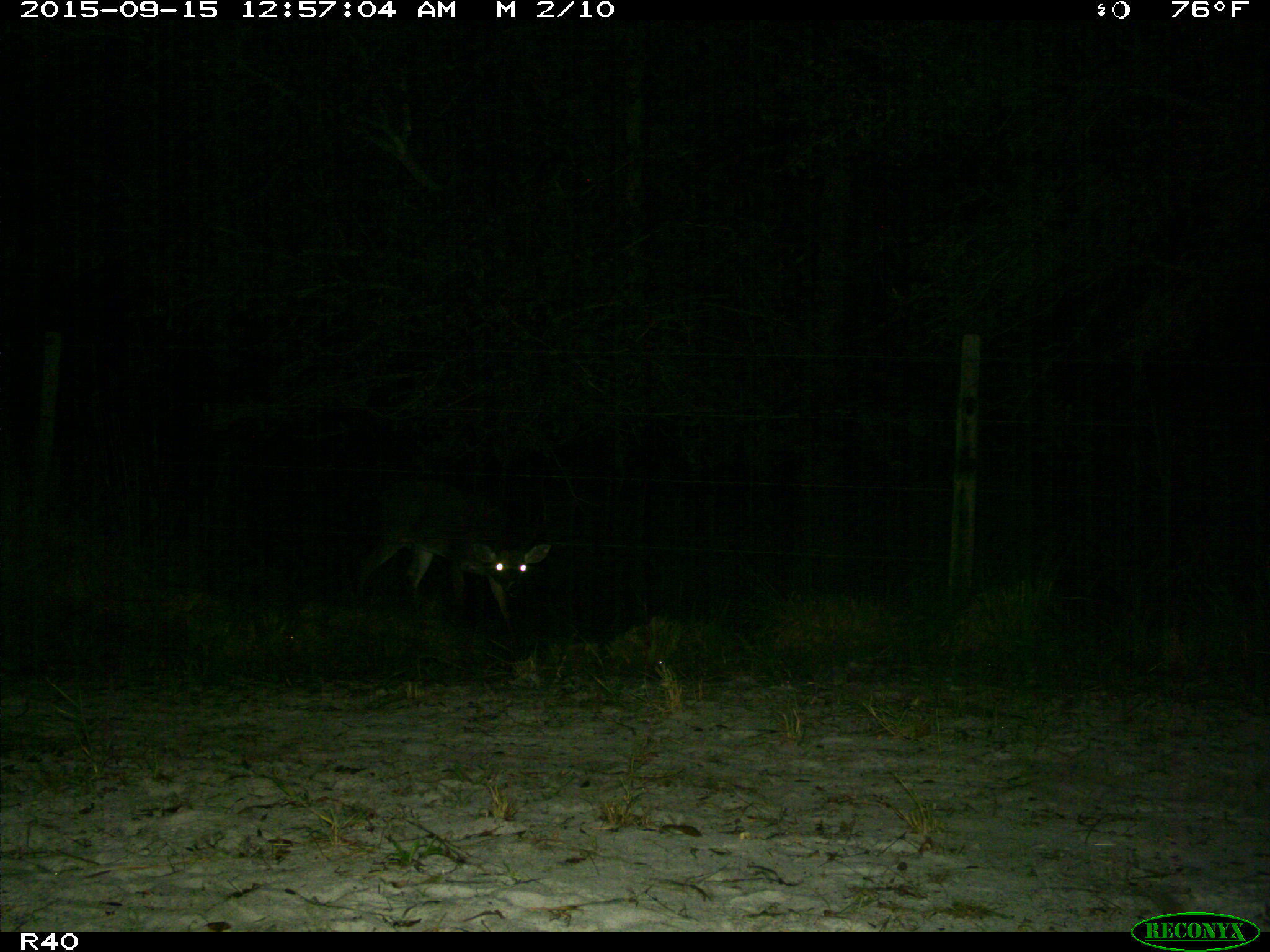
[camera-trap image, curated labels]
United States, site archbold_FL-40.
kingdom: Animalia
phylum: Chordata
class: Mammalia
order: Artiodactyla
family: Cervidae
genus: Odocoileus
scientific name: Odocoileus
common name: deer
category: unidentified deer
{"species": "unidentified deer (deer) (Odocoileus)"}